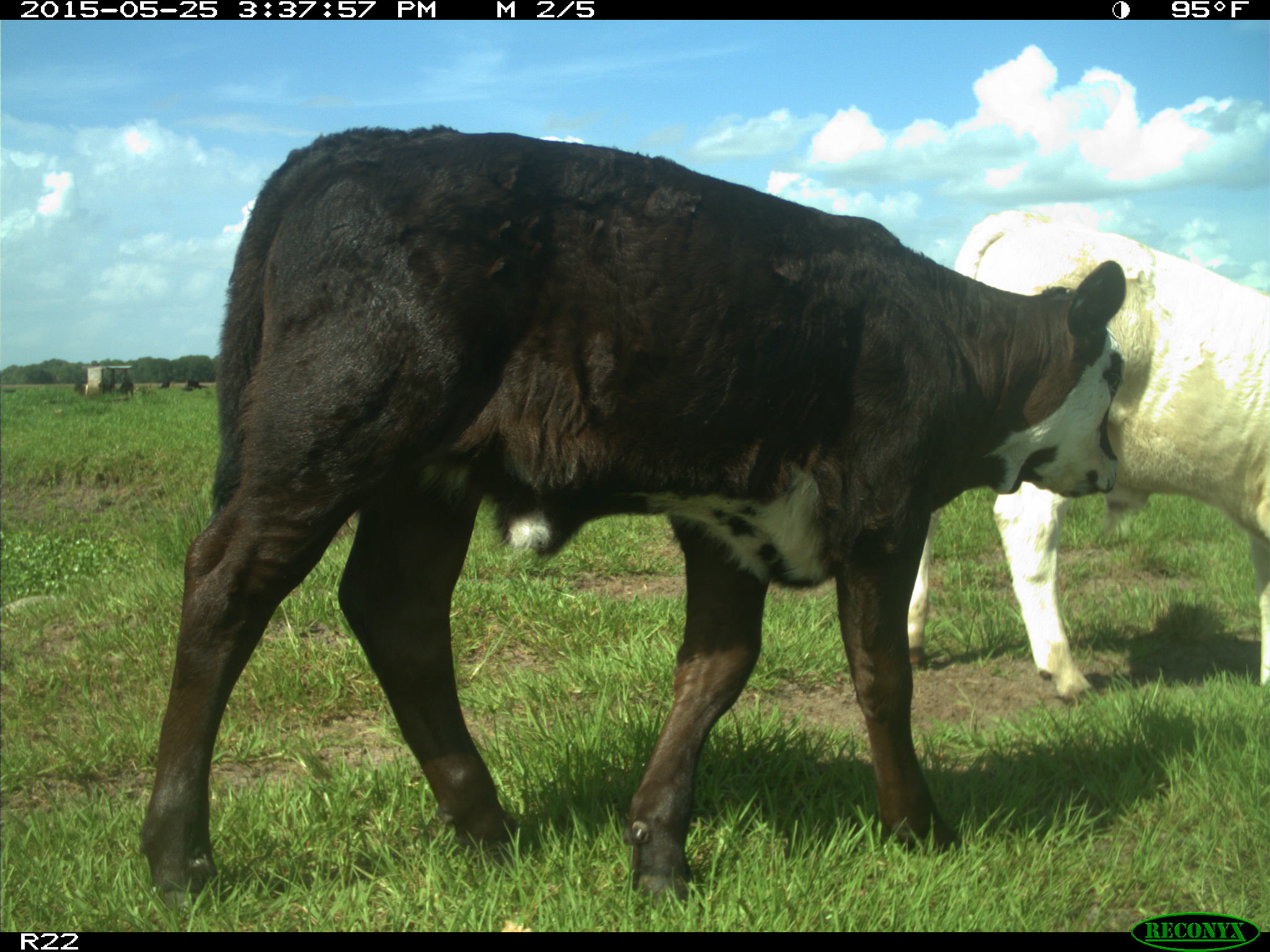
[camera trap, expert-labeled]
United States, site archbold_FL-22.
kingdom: Animalia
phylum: Chordata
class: Mammalia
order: Artiodactyla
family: Bovidae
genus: Bos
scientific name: Bos taurus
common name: domestic cow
Bos taurus (domestic cow).